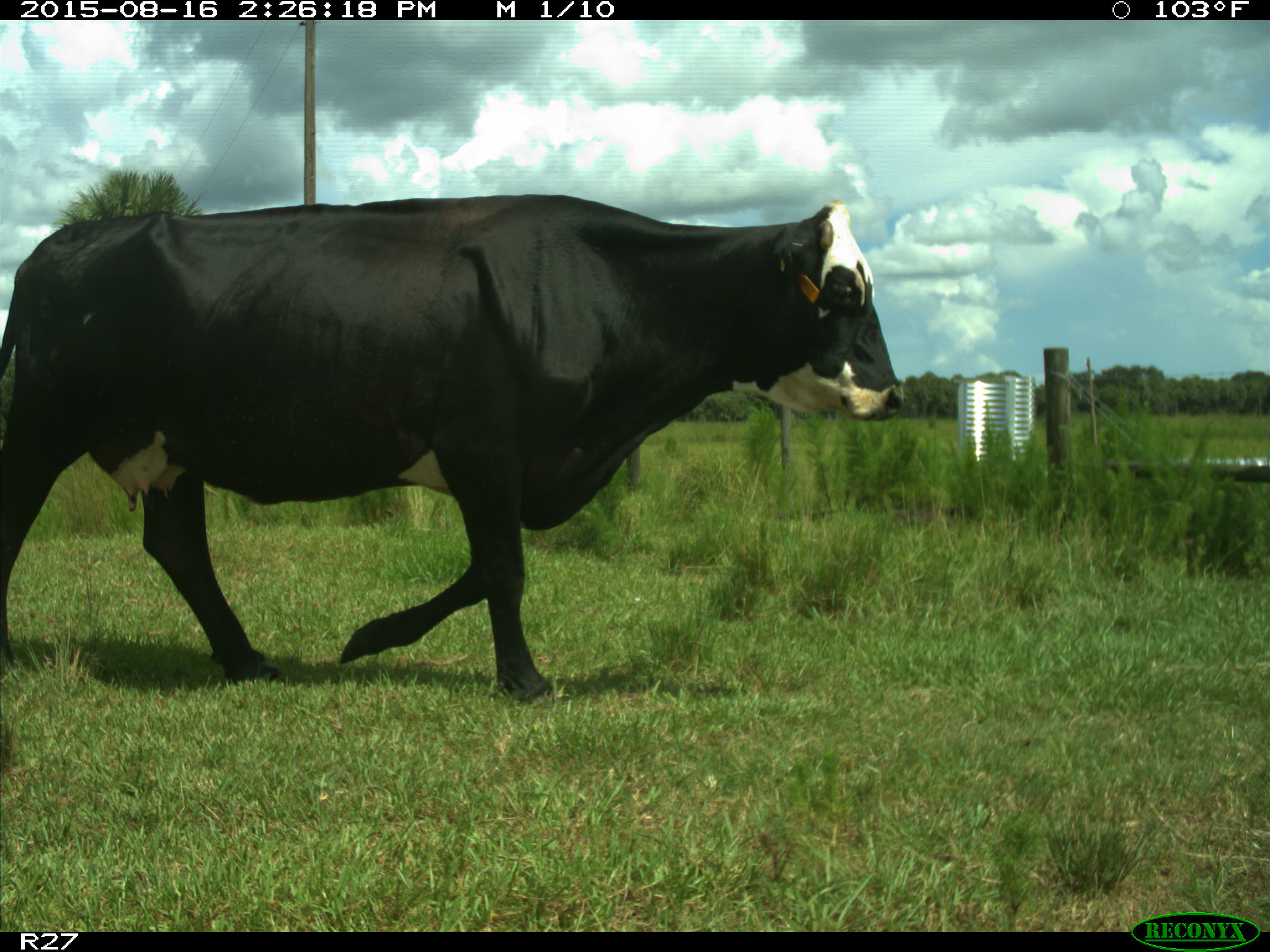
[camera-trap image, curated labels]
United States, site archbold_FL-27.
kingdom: Animalia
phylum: Chordata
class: Mammalia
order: Artiodactyla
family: Bovidae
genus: Bos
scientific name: Bos taurus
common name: domestic cow